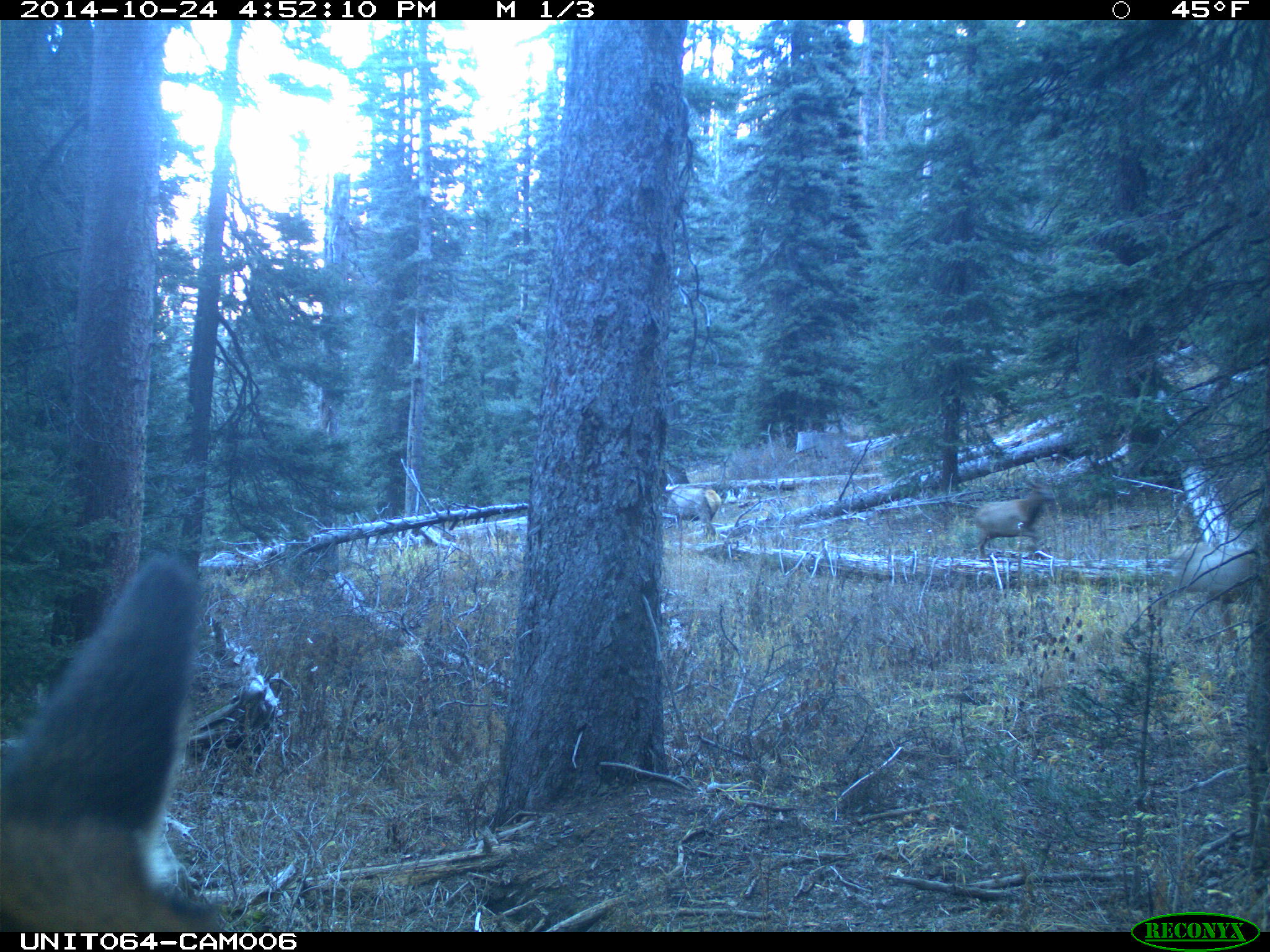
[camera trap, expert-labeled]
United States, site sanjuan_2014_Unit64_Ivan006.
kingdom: Animalia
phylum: Chordata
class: Mammalia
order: Artiodactyla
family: Cervidae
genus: Cervus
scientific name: Cervus elaphus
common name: red deer